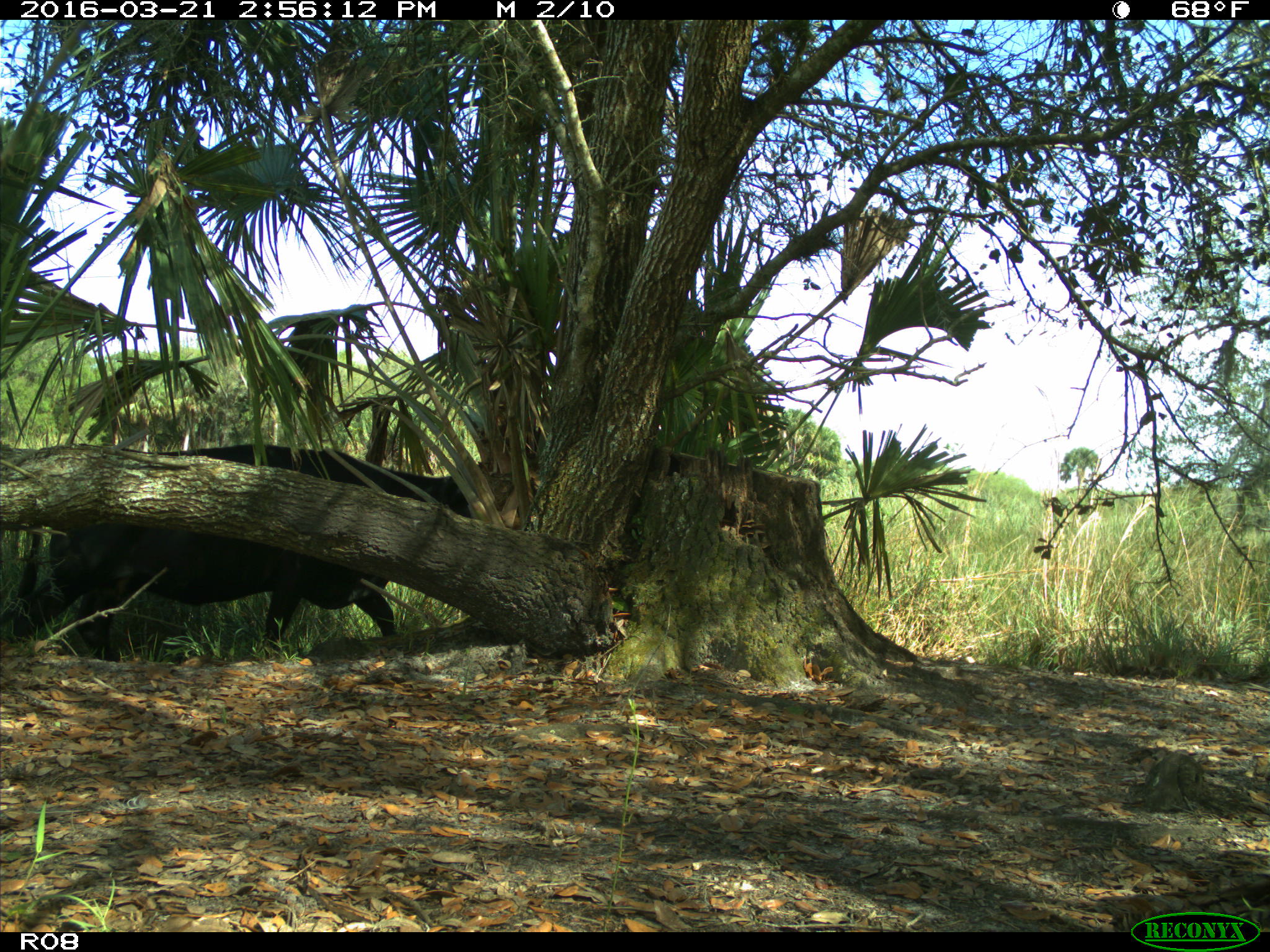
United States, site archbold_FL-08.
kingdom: Animalia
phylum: Chordata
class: Mammalia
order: Artiodactyla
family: Bovidae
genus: Bos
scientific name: Bos taurus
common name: domestic cow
Bos taurus (domestic cow).